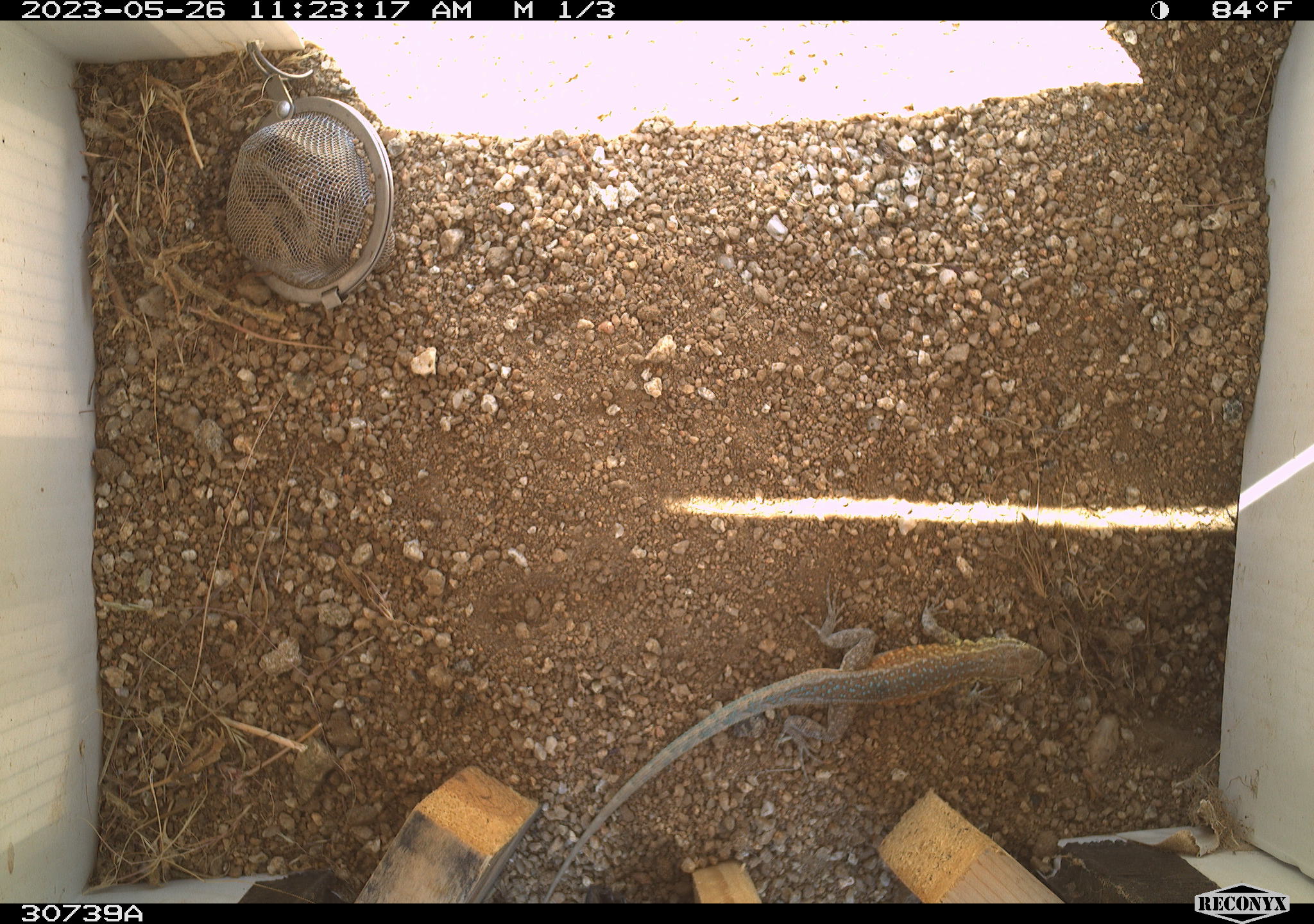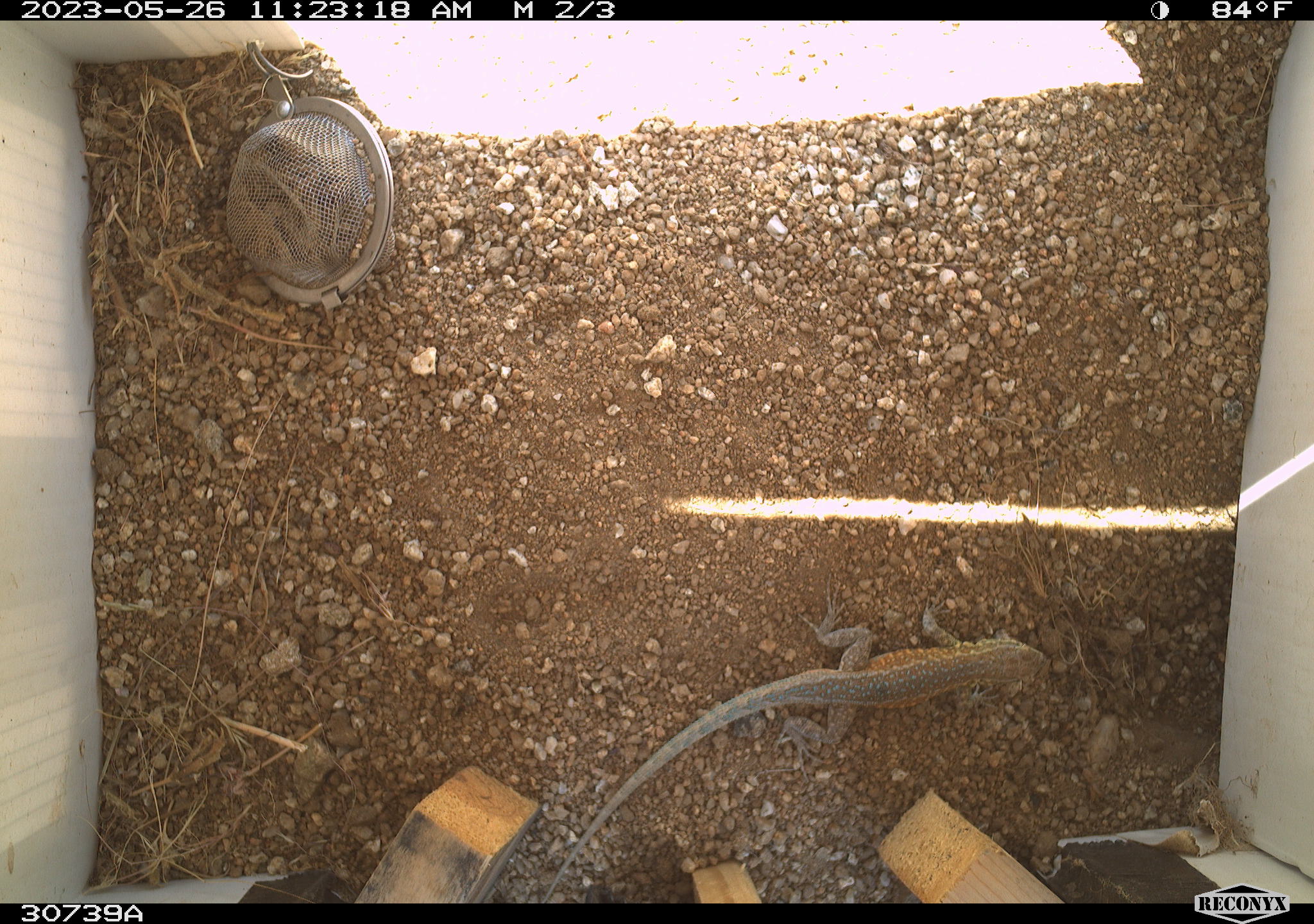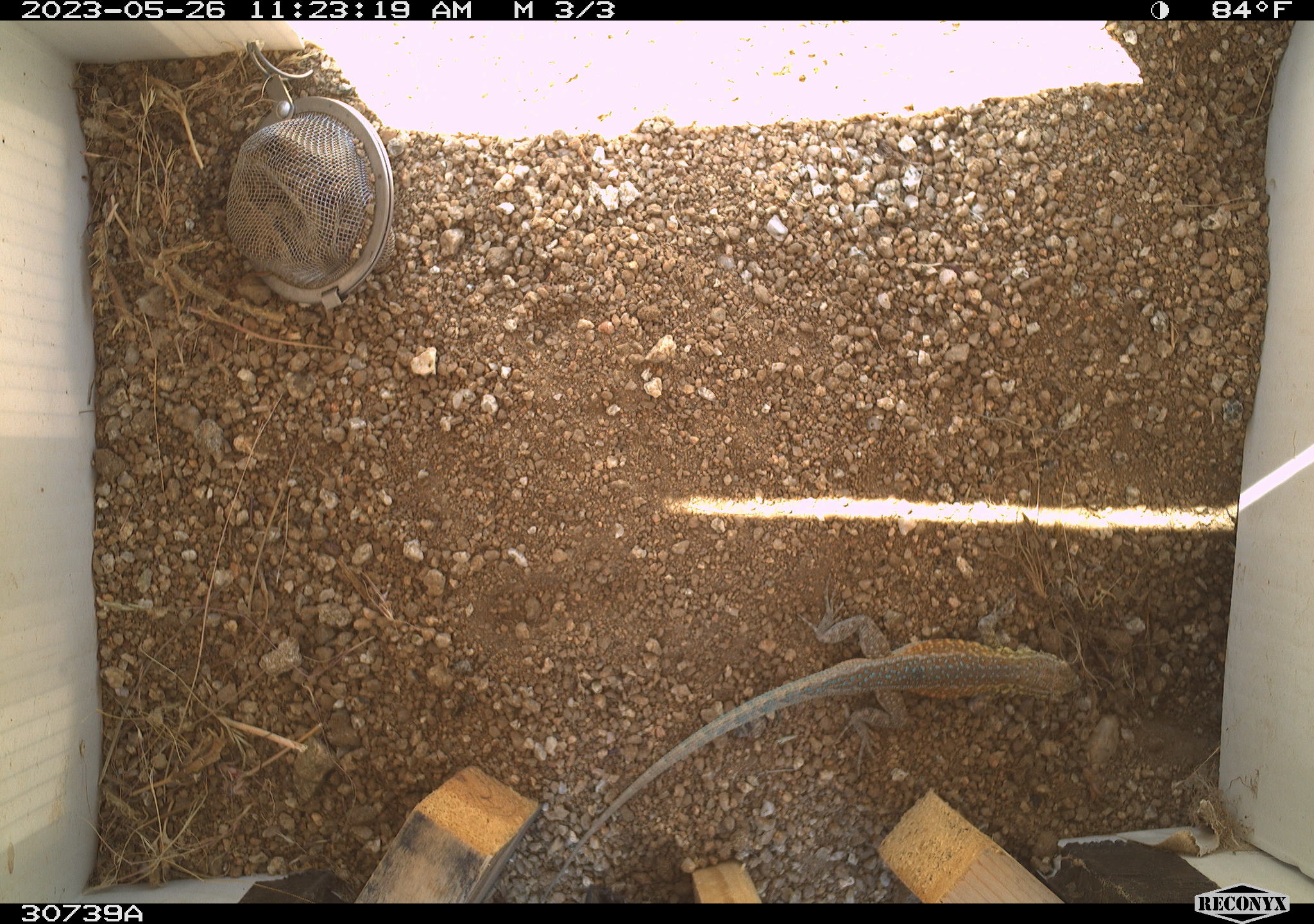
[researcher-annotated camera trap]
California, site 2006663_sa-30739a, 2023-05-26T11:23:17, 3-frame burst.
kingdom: Animalia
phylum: Chordata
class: Reptilia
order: Squamata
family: Phrynosomatidae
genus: Uta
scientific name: Uta stansburiana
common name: common side-blotched lizard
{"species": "common side-blotched lizard (Uta stansburiana)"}